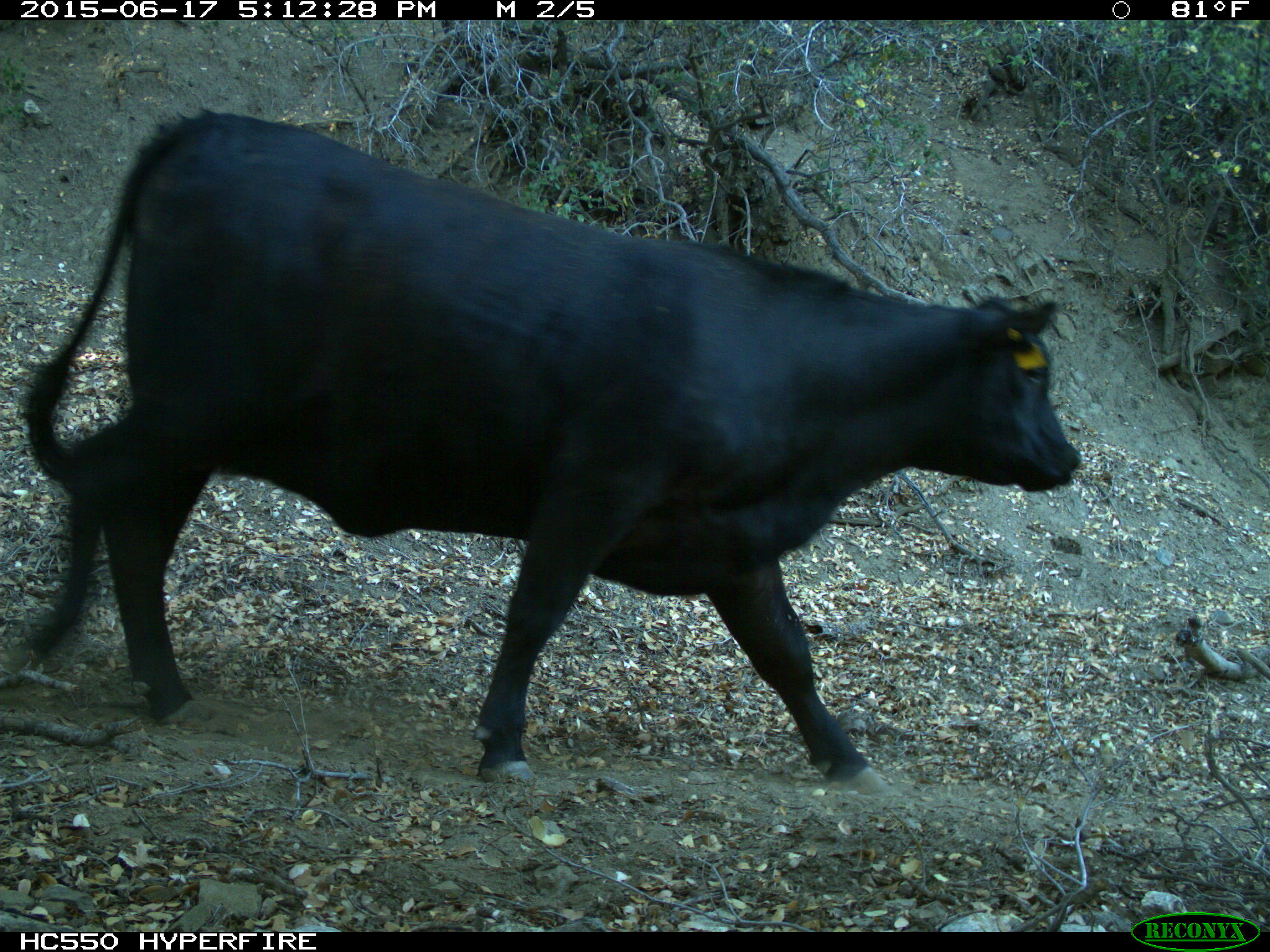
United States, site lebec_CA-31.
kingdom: Animalia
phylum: Chordata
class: Mammalia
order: Artiodactyla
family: Bovidae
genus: Bos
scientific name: Bos taurus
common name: domestic cow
Bos taurus (domestic cow).